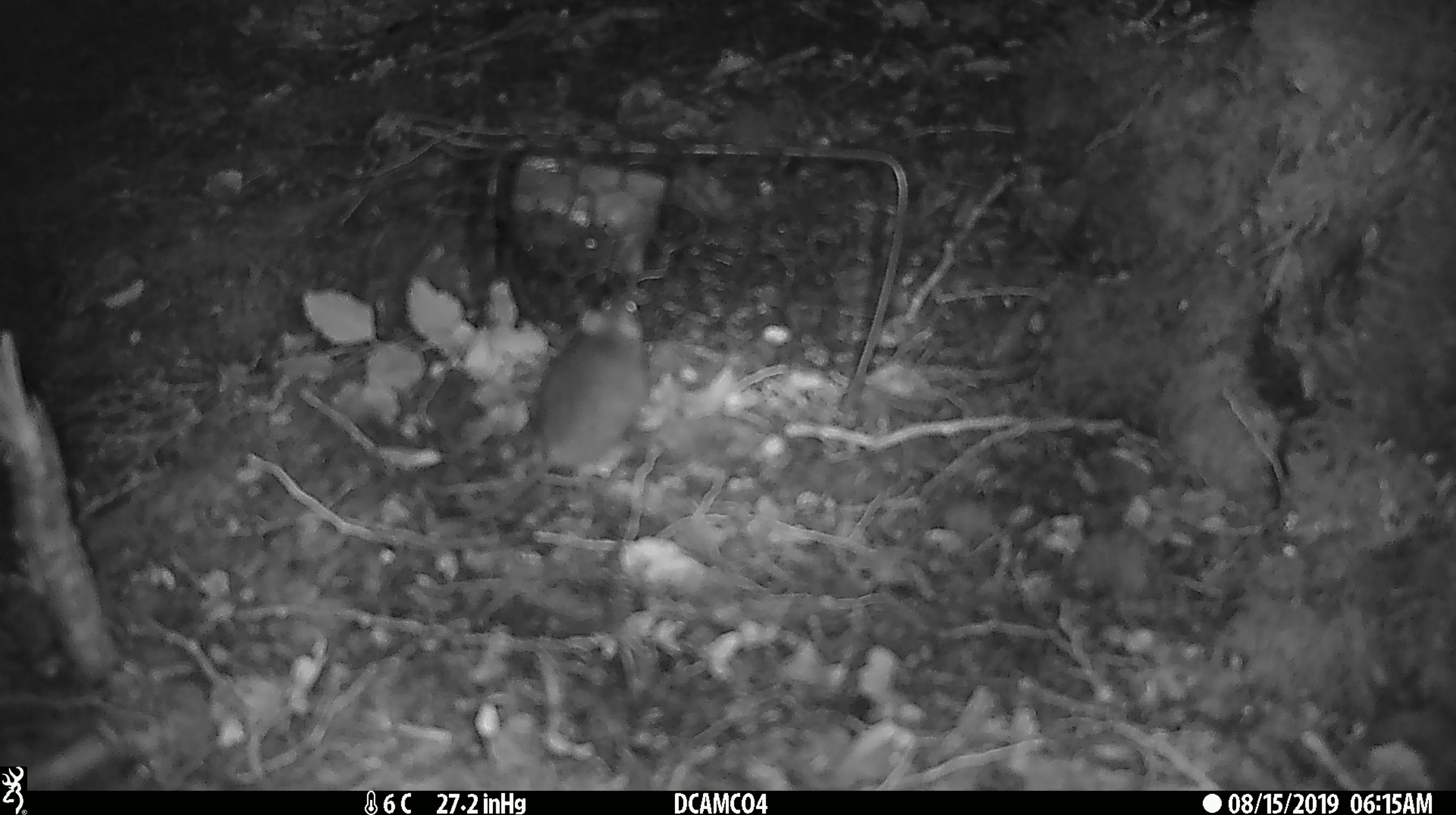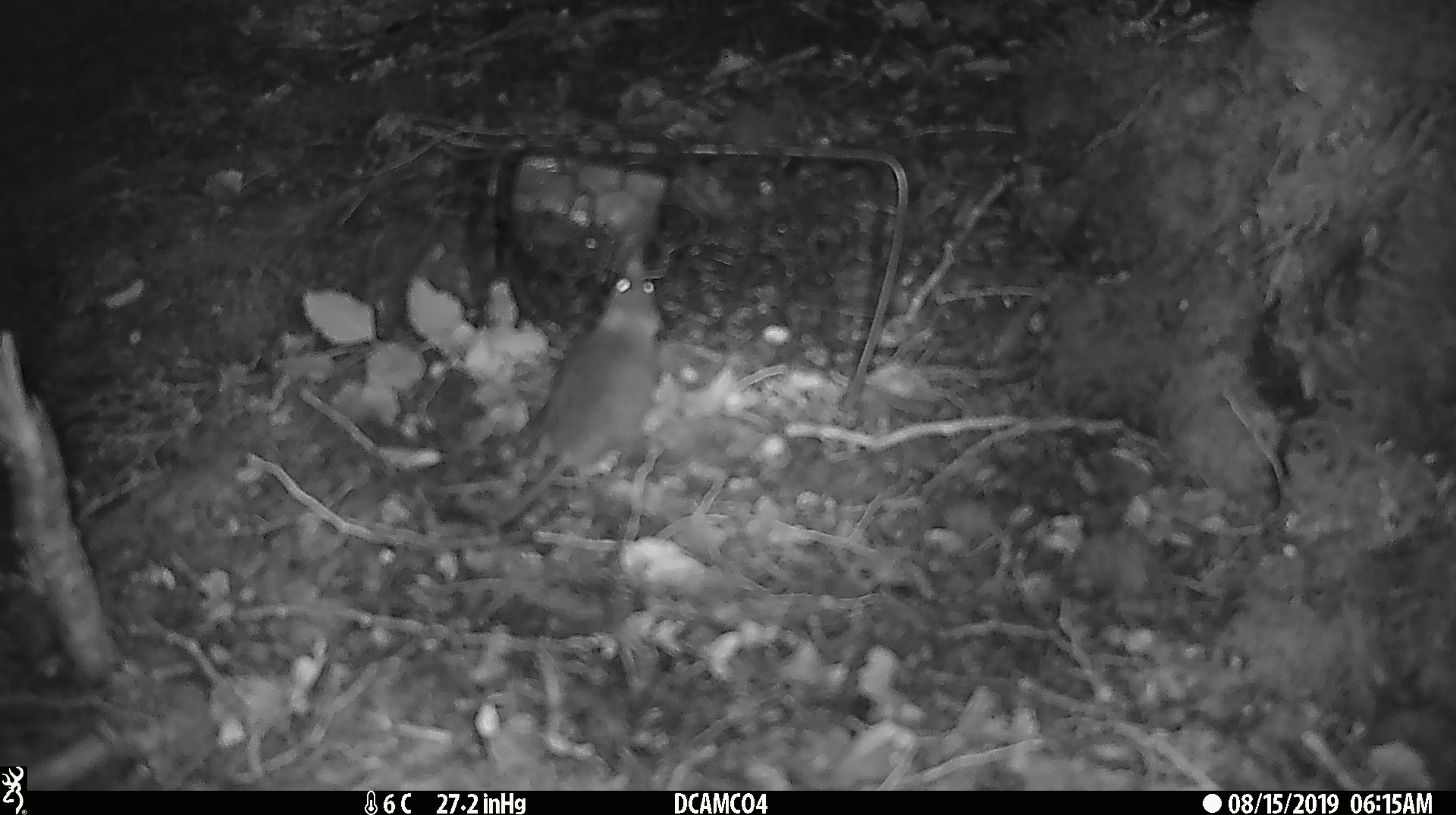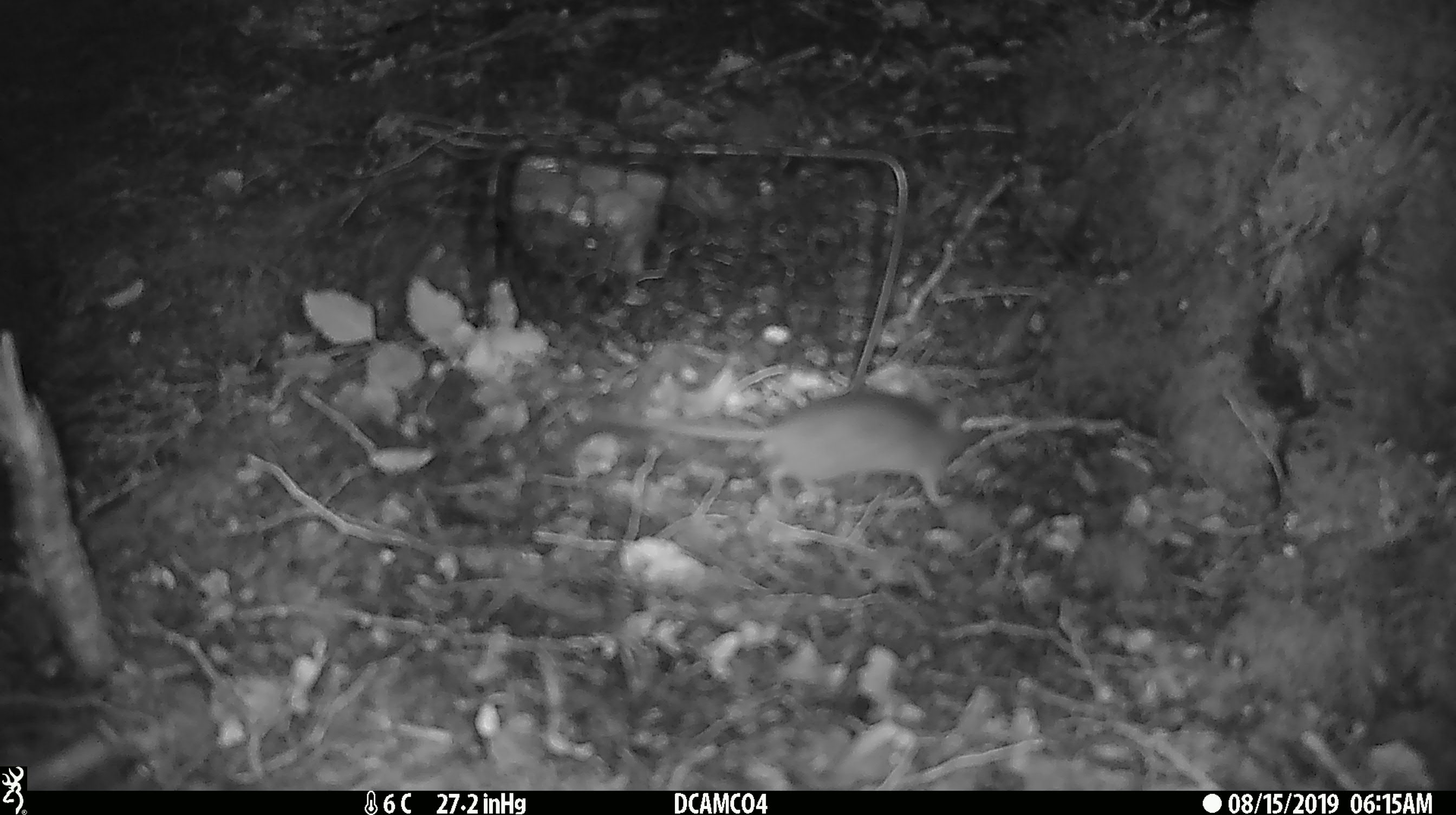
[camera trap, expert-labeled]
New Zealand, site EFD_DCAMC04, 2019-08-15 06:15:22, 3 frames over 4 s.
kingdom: Animalia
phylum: Chordata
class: Mammalia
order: Rodentia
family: Muridae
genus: Mus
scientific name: Mus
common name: mouse